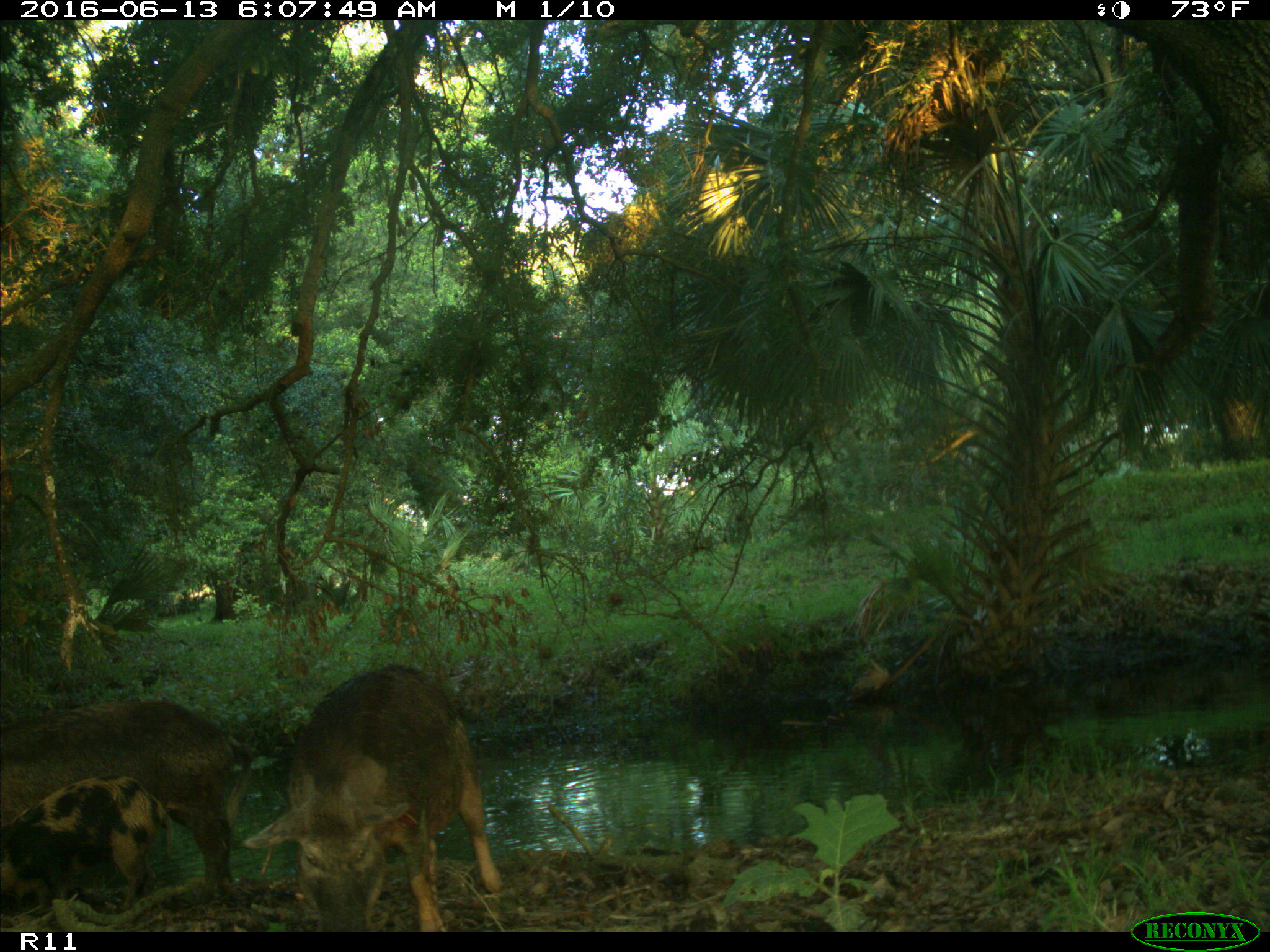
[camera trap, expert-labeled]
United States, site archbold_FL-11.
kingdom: Animalia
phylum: Chordata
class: Mammalia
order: Artiodactyla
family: Suidae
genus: Sus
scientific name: Sus scrofa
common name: wild boar